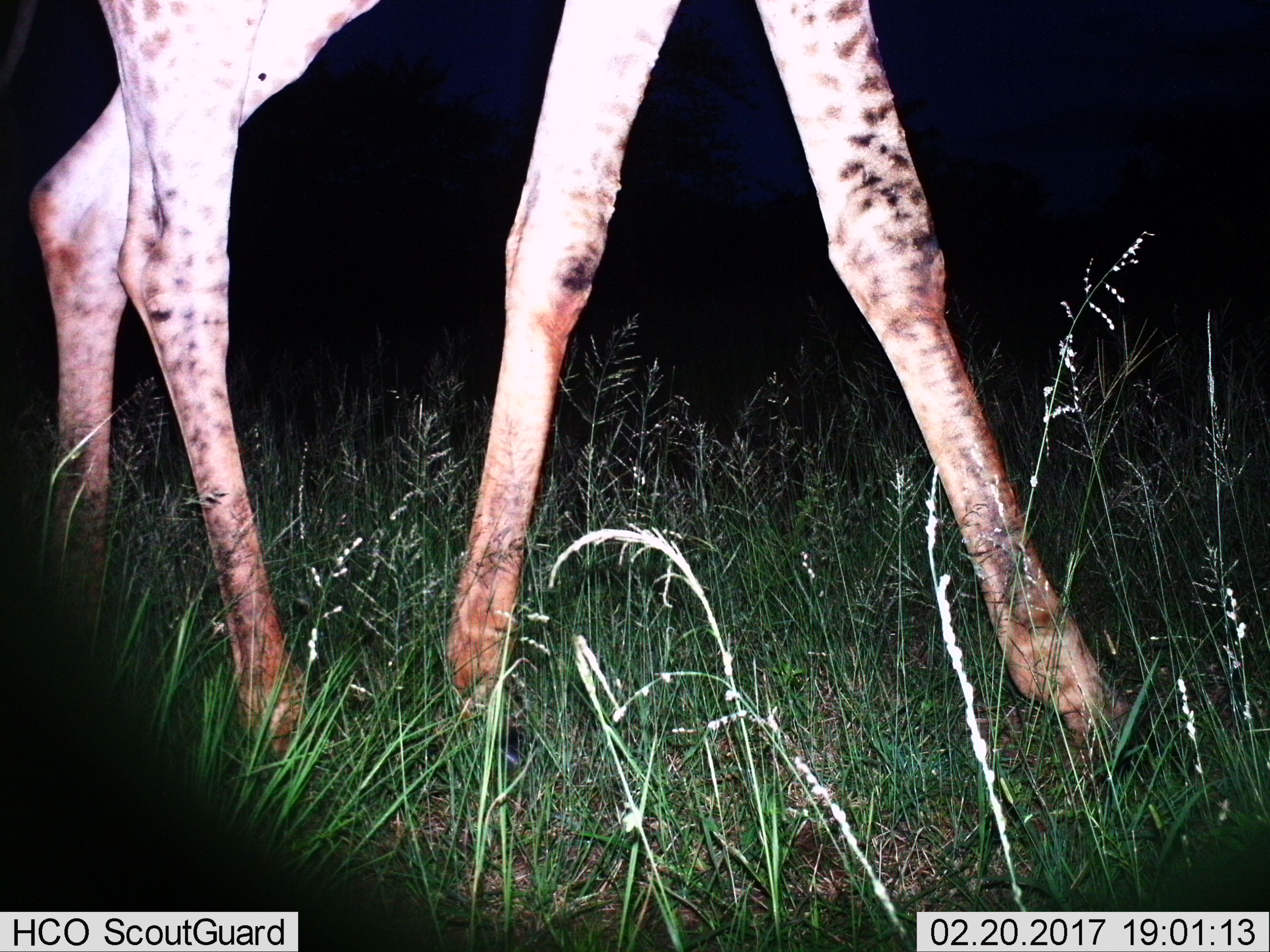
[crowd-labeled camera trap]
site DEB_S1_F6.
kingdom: Animalia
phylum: Chordata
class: Mammalia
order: Artiodactyla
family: Giraffidae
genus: Giraffa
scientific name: Giraffa camelopardalis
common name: giraffe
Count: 1.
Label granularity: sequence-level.